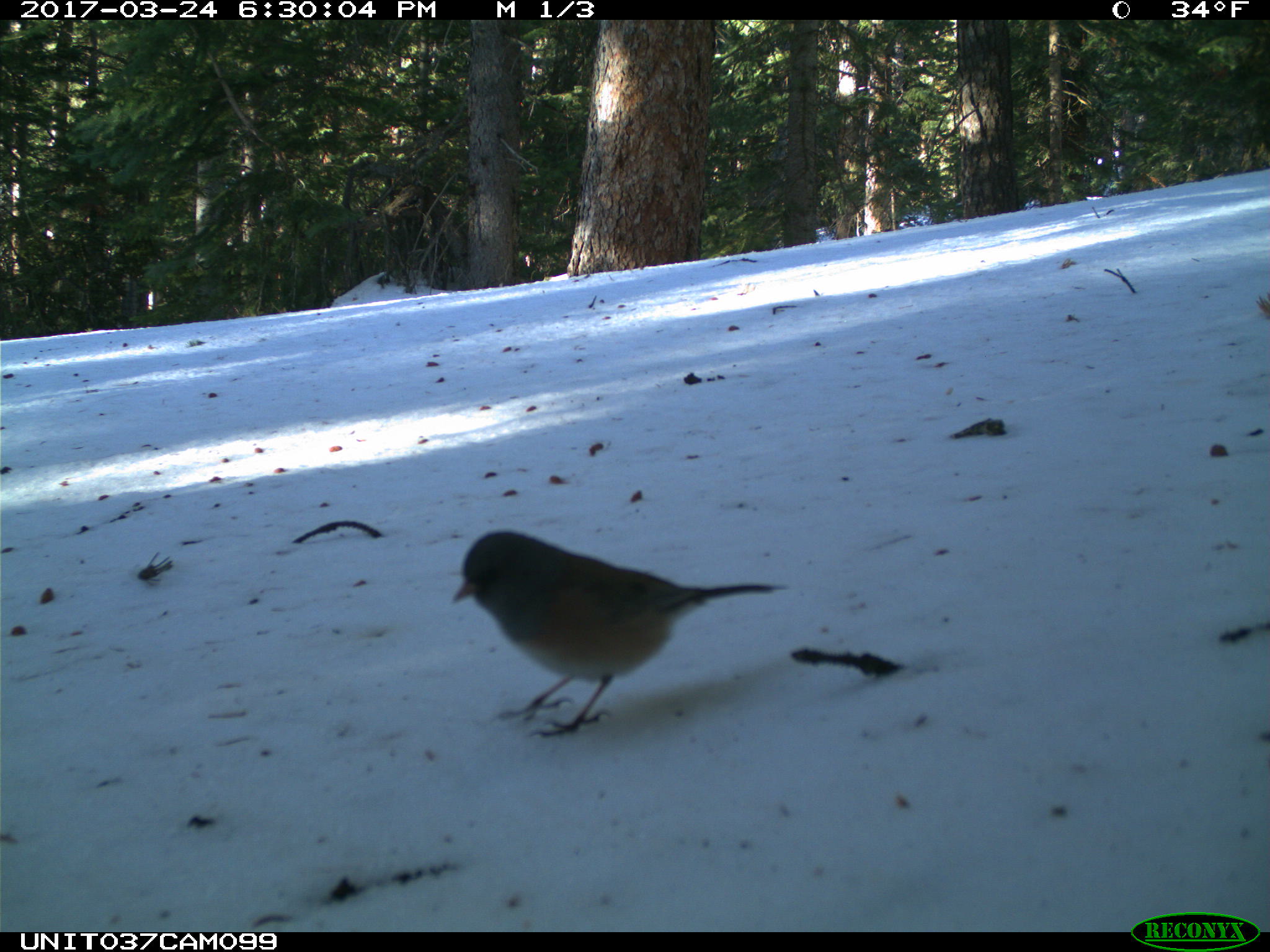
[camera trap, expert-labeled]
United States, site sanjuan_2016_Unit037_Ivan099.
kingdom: Animalia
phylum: Chordata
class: Aves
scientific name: Aves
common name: birds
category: unidentified bird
Unidentified bird (birds) (Aves).